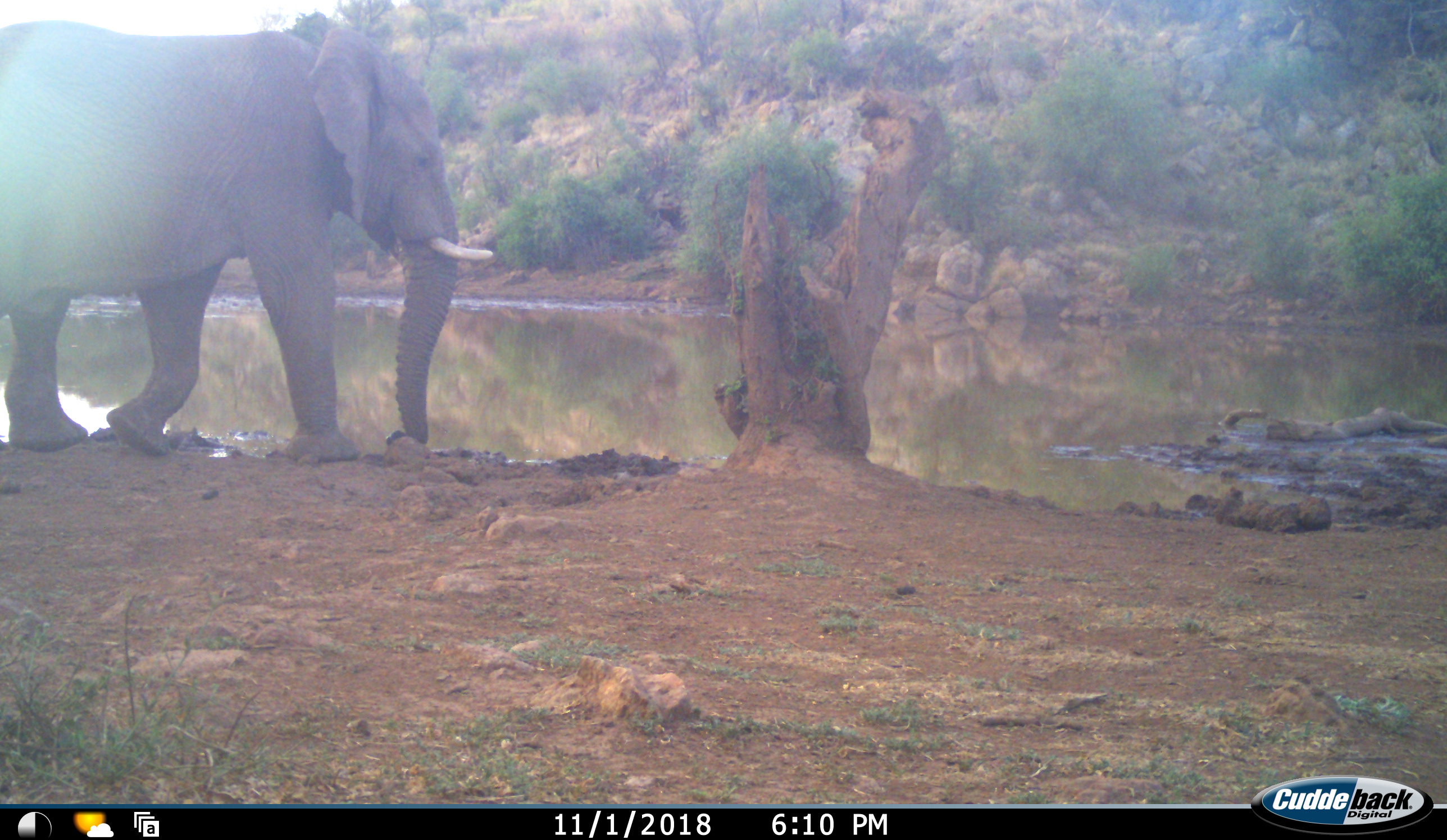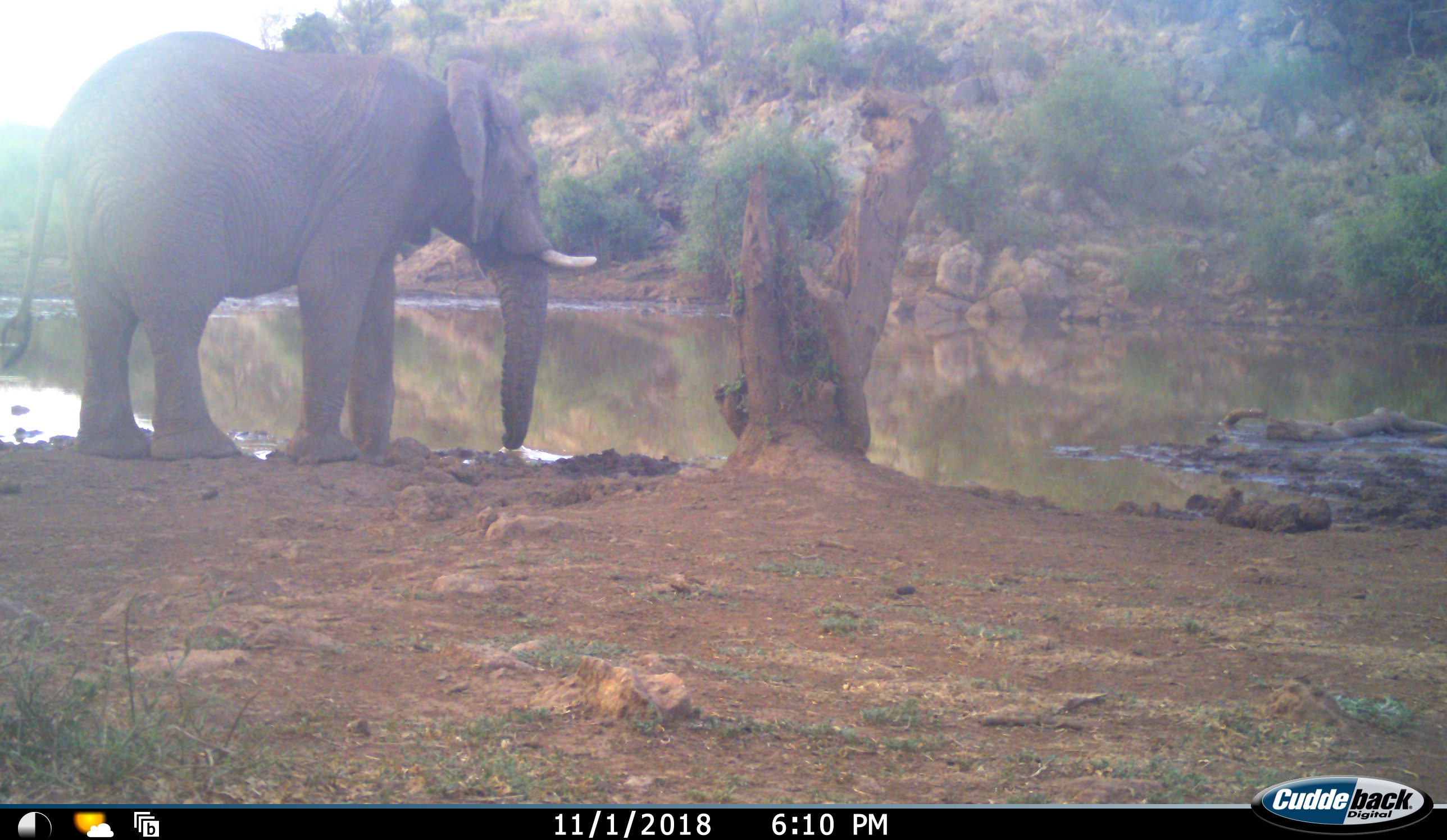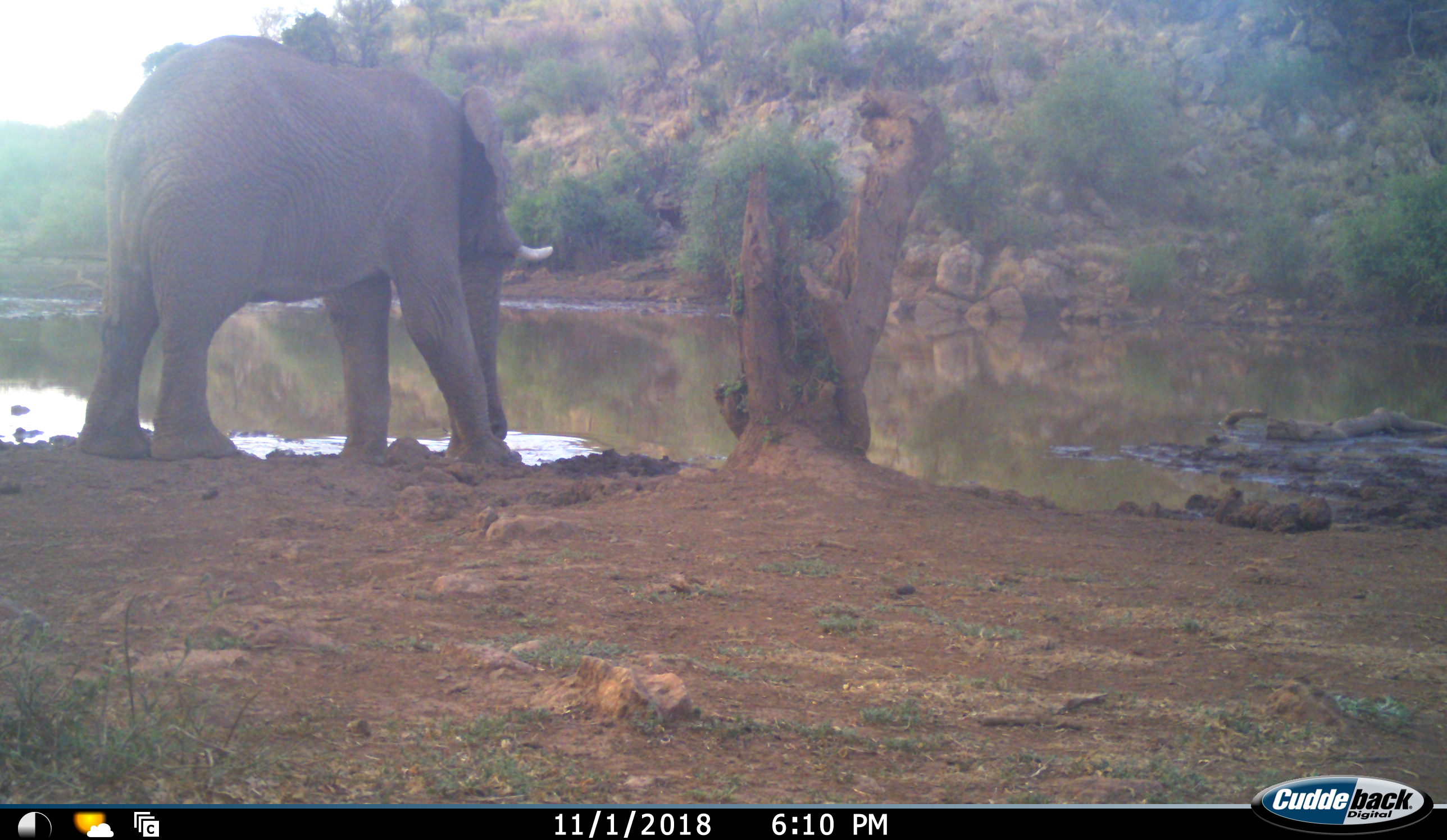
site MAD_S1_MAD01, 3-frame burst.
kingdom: Animalia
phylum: Chordata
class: Mammalia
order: Proboscidea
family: Elephantidae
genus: Loxodonta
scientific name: Loxodonta africana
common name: african bush elephant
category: elephant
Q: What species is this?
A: Elephant (african bush elephant) (Loxodonta africana).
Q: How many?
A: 1.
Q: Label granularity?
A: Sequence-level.